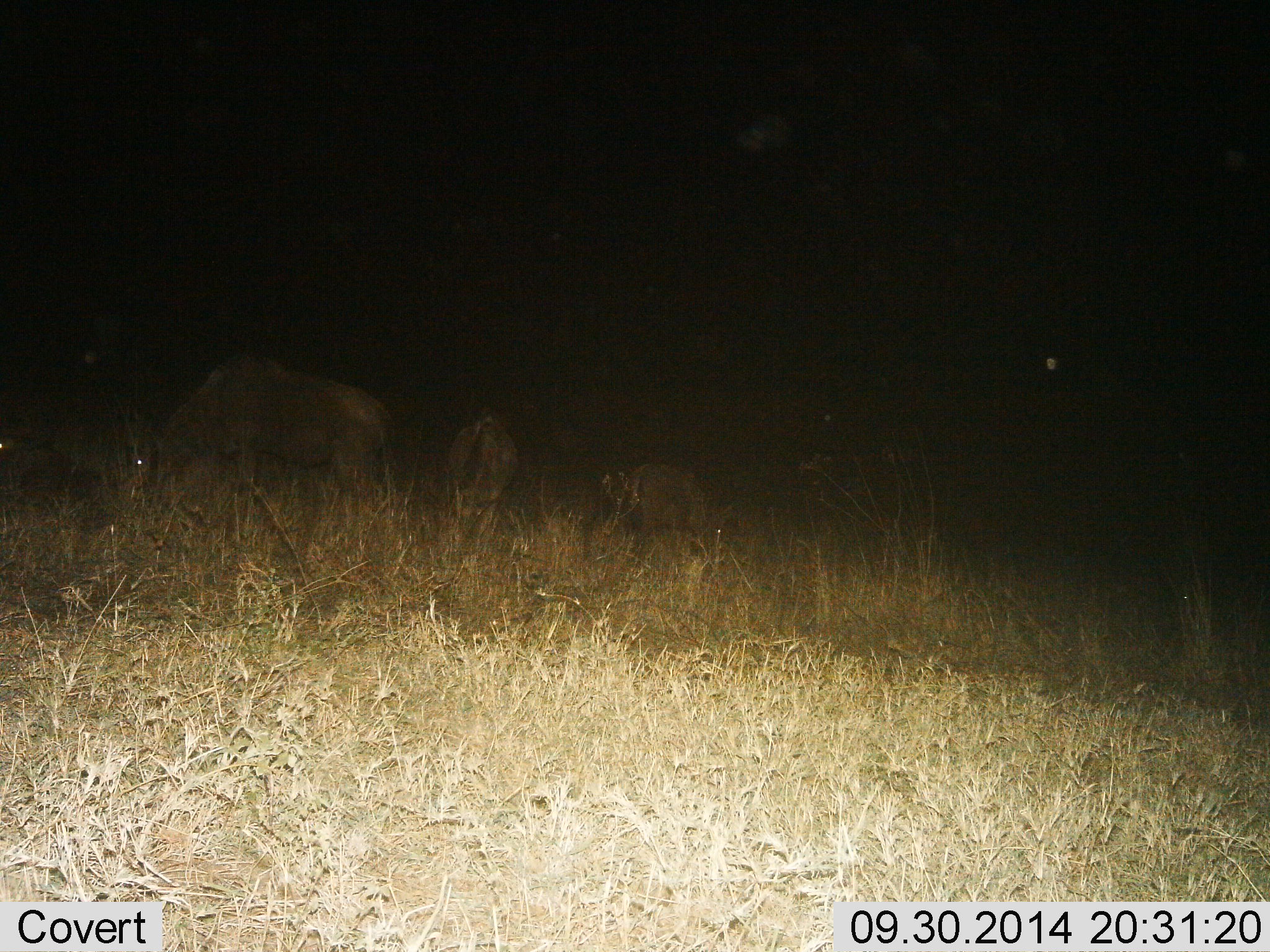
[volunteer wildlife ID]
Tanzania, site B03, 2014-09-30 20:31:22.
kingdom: Animalia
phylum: Chordata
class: Mammalia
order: Artiodactyla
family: Bovidae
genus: Connochaetes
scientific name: Connochaetes taurinus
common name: blue wildebeest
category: wildebeest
Wildebeest (blue wildebeest) (Connochaetes taurinus), count 3. Behavior (volunteer vote fractions): standing 55%, resting 18%, moving 0%, interacting 0%. Young present (vote fraction): 9%. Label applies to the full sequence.